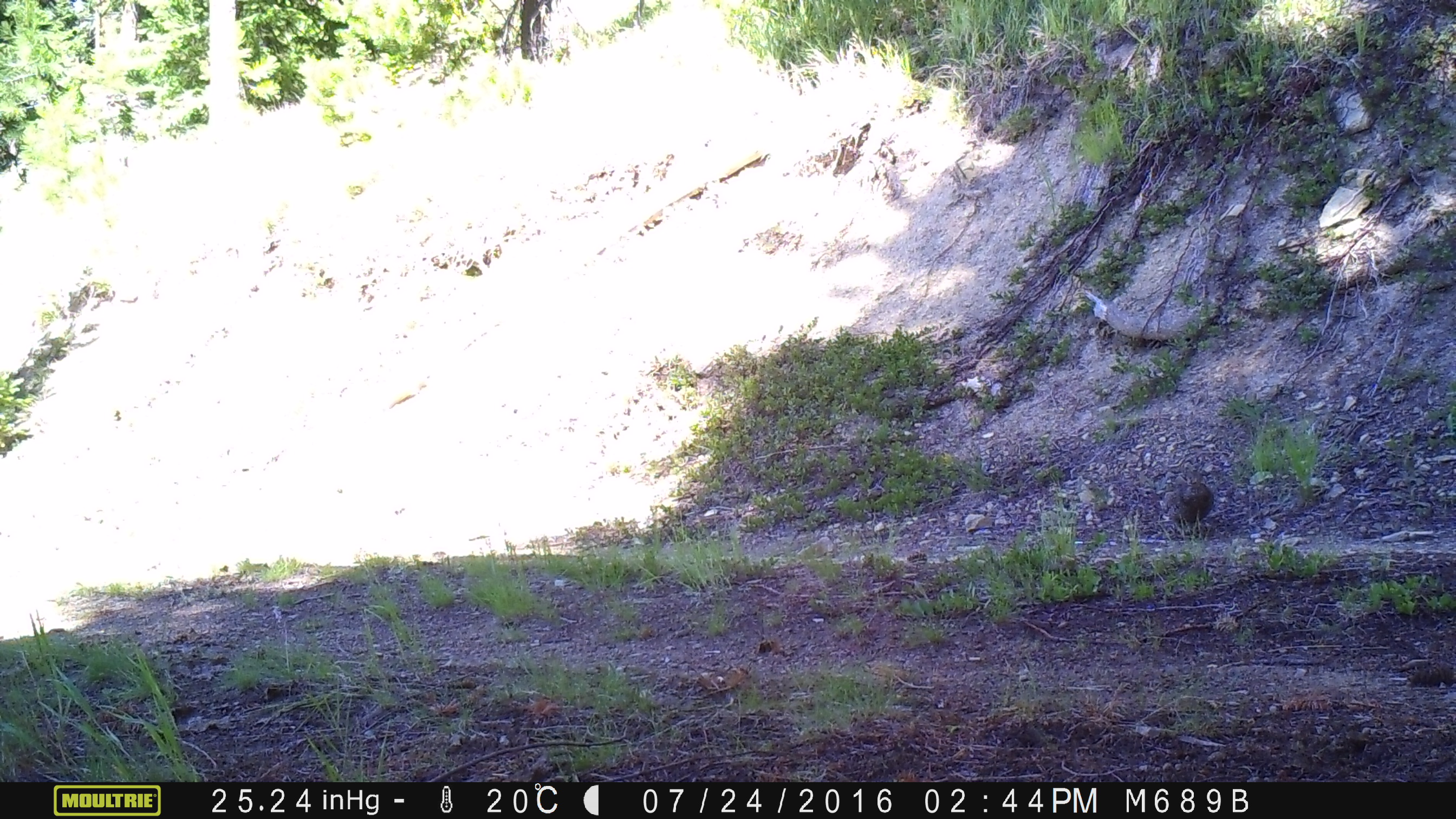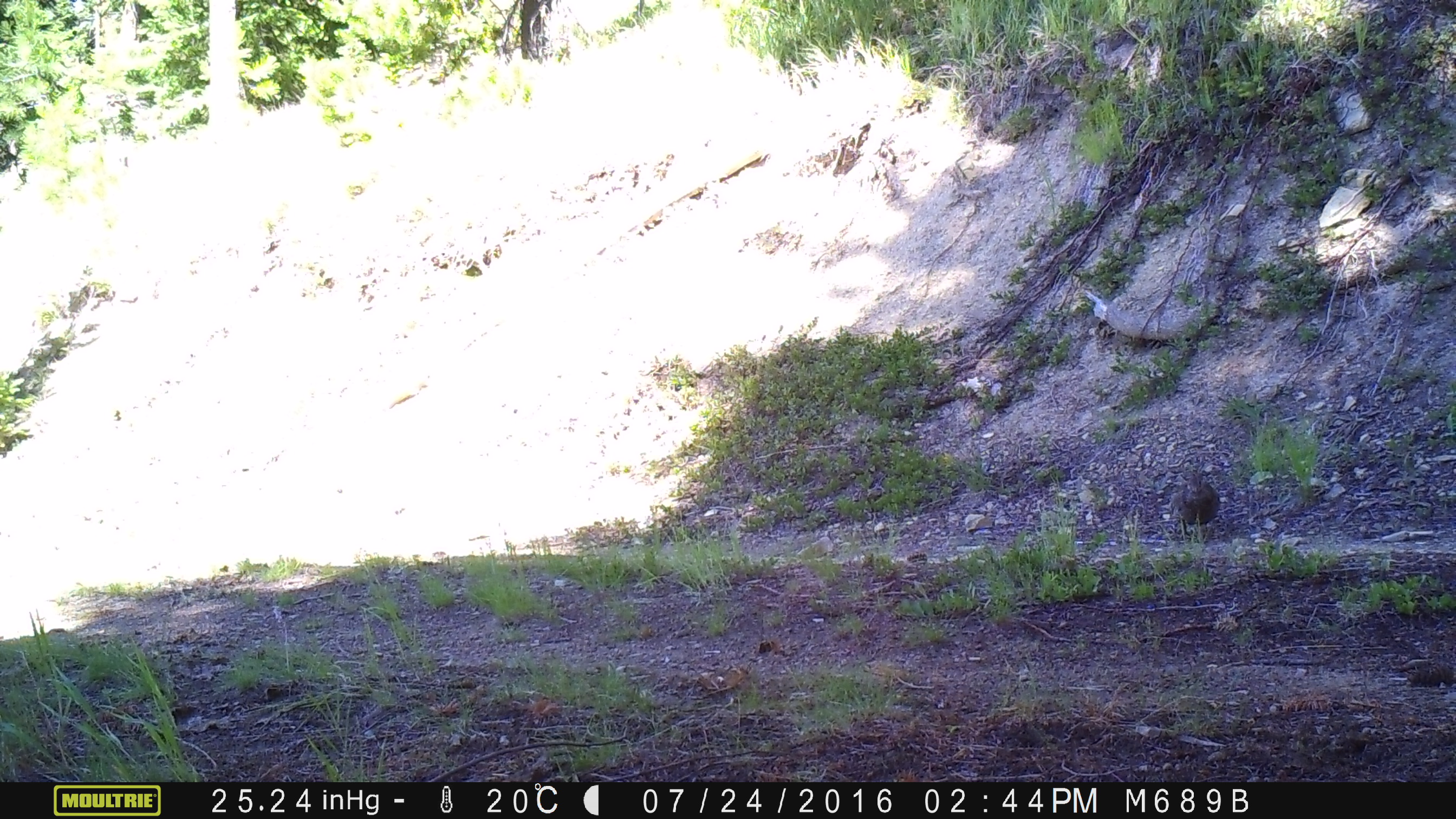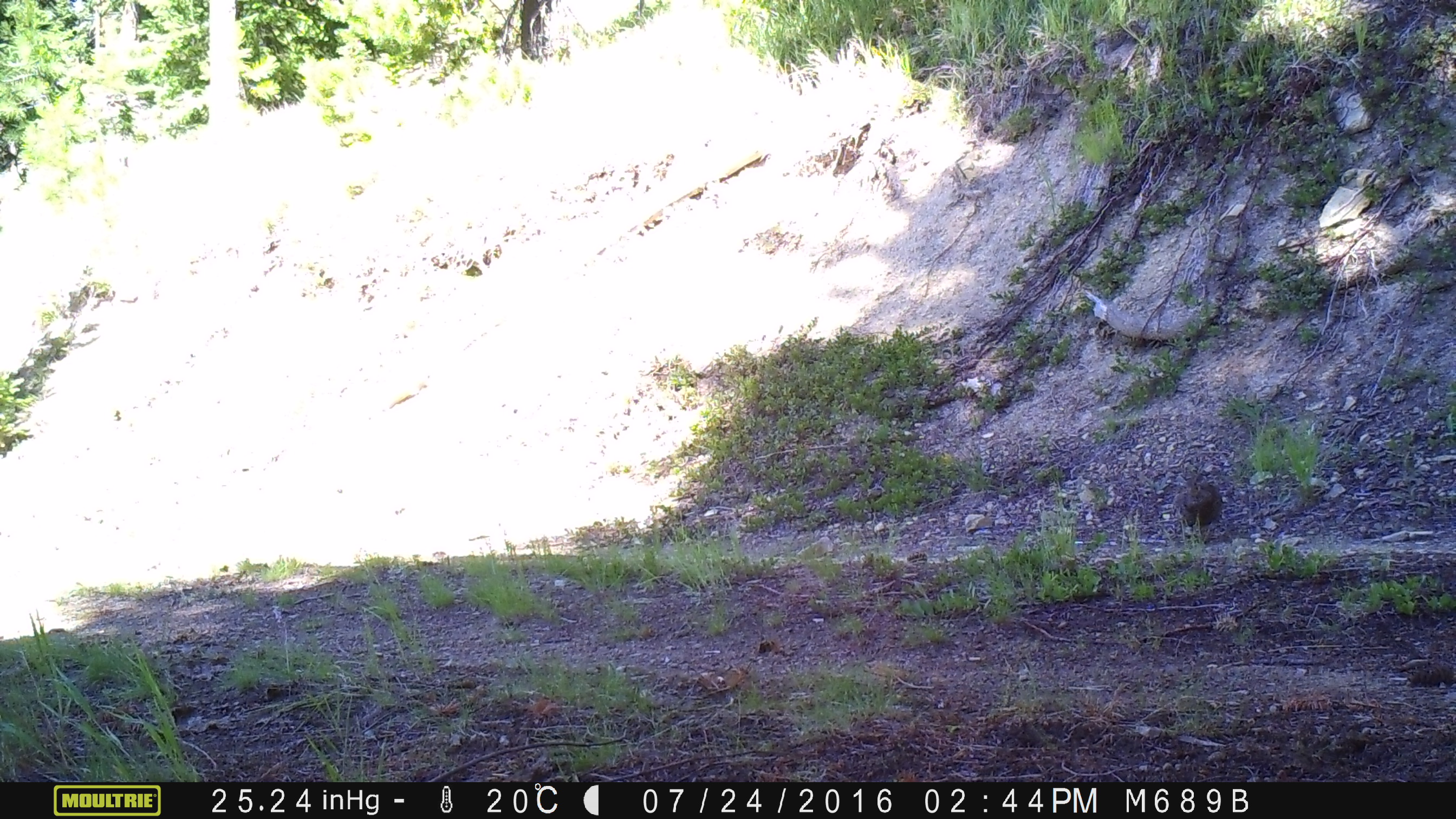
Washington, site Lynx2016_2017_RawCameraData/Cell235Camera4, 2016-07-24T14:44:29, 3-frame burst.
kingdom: Animalia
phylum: Chordata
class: Aves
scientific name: Aves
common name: birds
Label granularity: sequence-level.